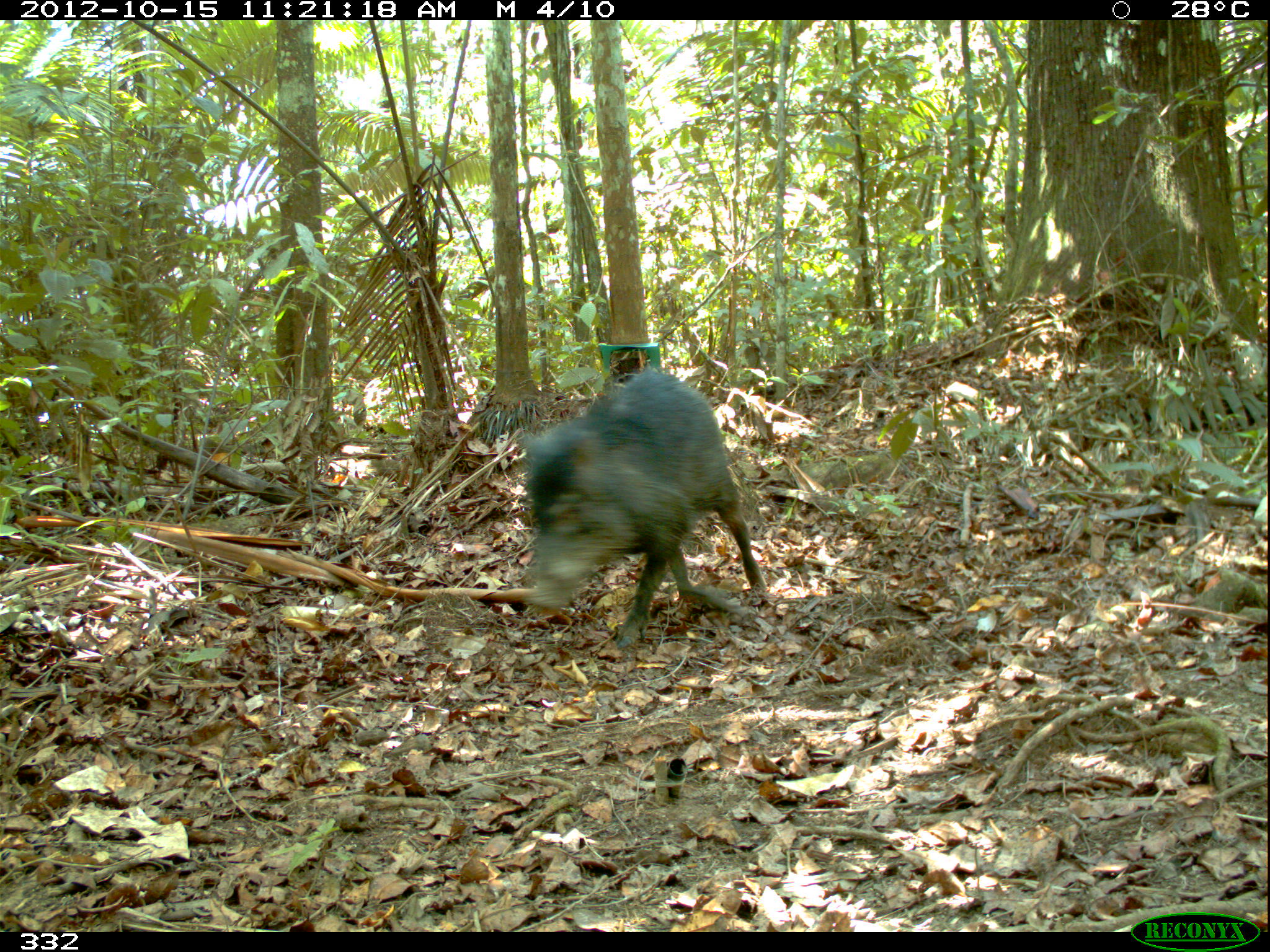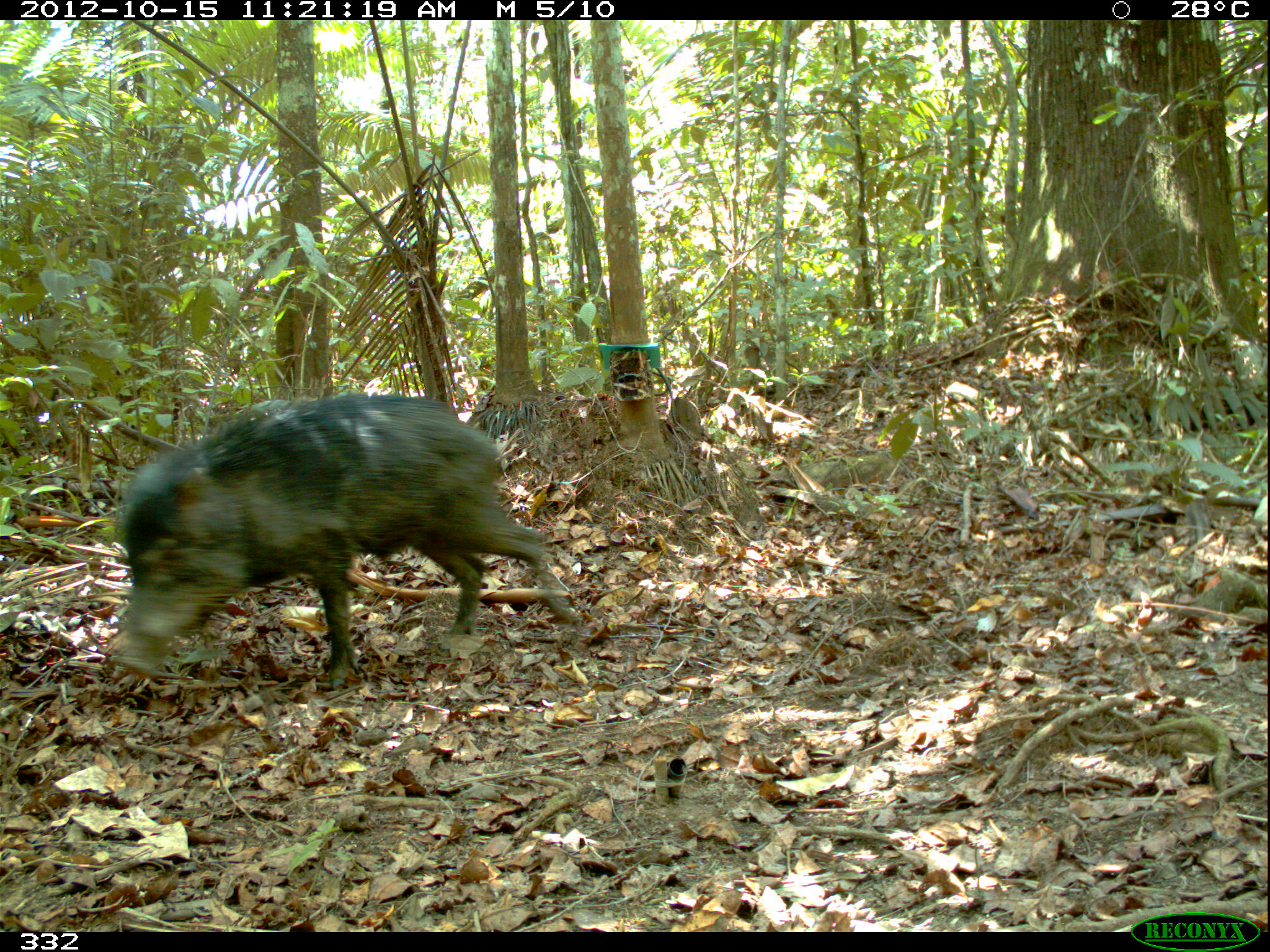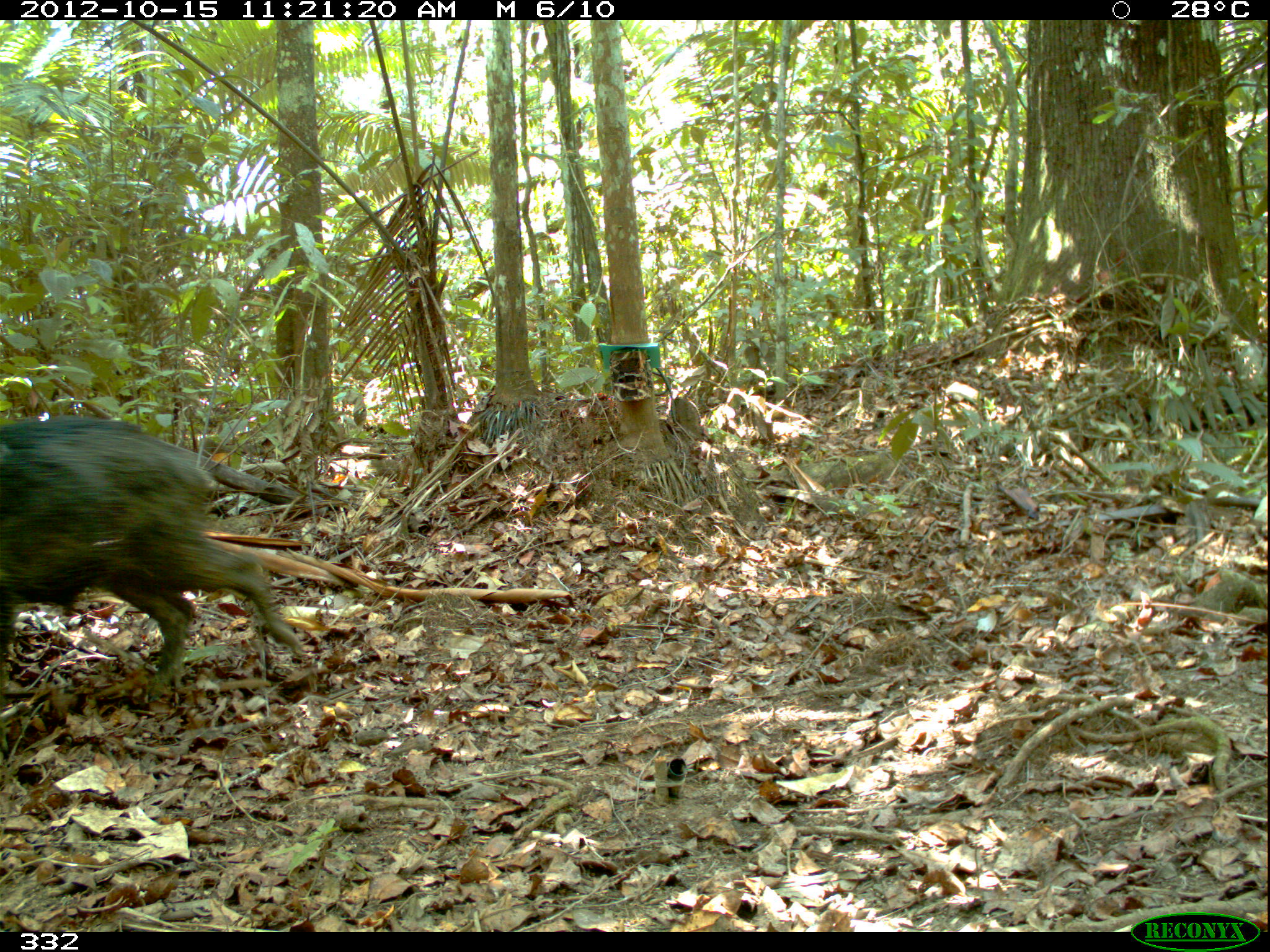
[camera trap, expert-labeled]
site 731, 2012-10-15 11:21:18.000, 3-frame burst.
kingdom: Animalia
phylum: Chordata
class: Mammalia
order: Artiodactyla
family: Tayassuidae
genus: Tayassu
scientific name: Tayassu pecari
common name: white-lipped peccary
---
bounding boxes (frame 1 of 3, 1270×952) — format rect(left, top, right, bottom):
tayassu pecari: rect(520, 369, 766, 649)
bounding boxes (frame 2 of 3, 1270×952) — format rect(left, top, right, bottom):
tayassu pecari: rect(112, 393, 579, 687)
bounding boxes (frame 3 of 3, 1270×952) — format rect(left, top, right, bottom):
tayassu pecari: rect(0, 415, 311, 695)